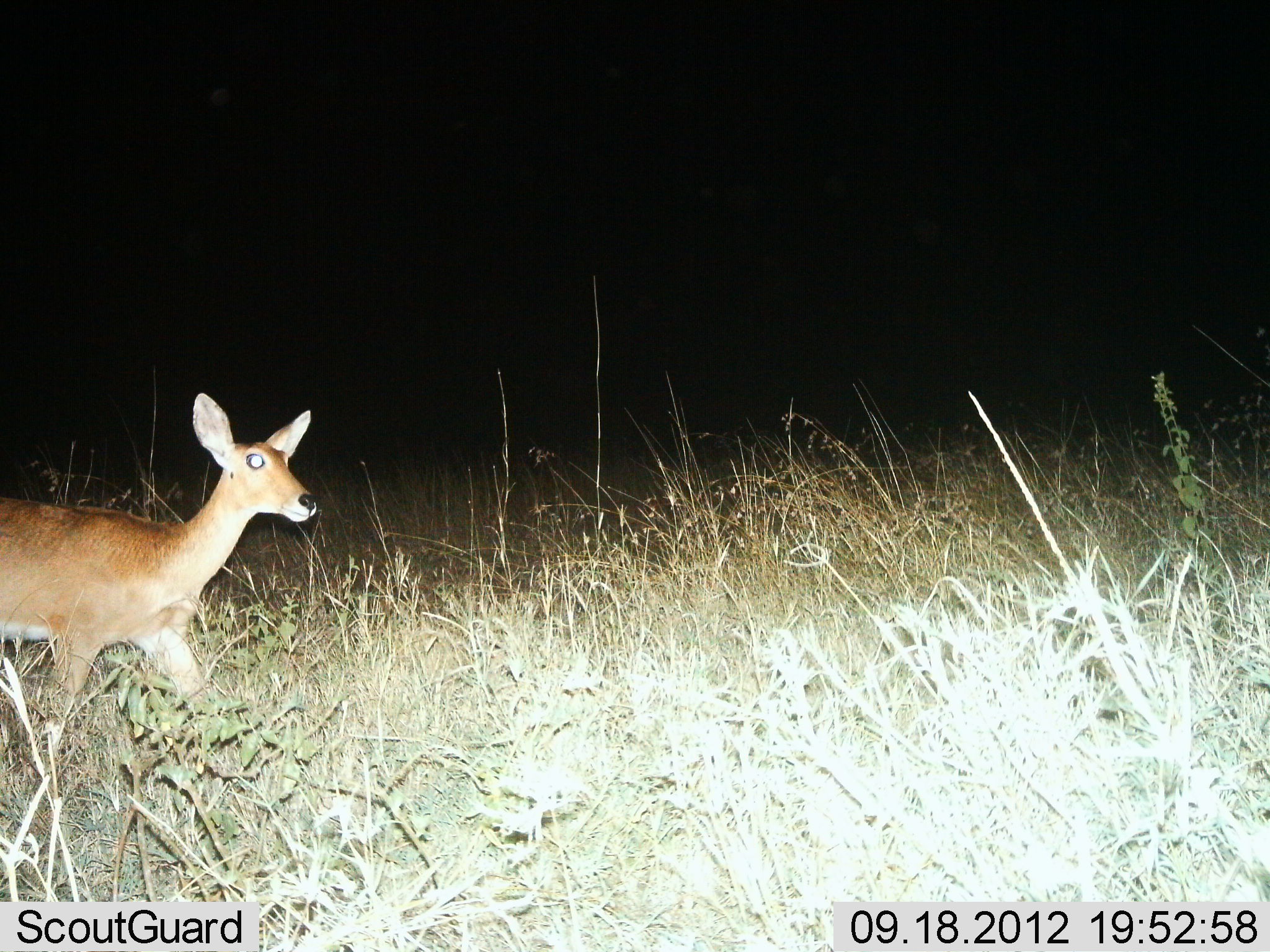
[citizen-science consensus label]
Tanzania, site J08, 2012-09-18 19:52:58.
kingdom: Animalia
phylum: Chordata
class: Mammalia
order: Artiodactyla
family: Bovidae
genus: Redunca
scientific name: Redunca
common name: reedbuck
Reedbuck (Redunca), count 1. Behavior (volunteer vote fractions): standing 30%, resting 0%, moving 80%, interacting 0%. Young present (vote fraction): 0%. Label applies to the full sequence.